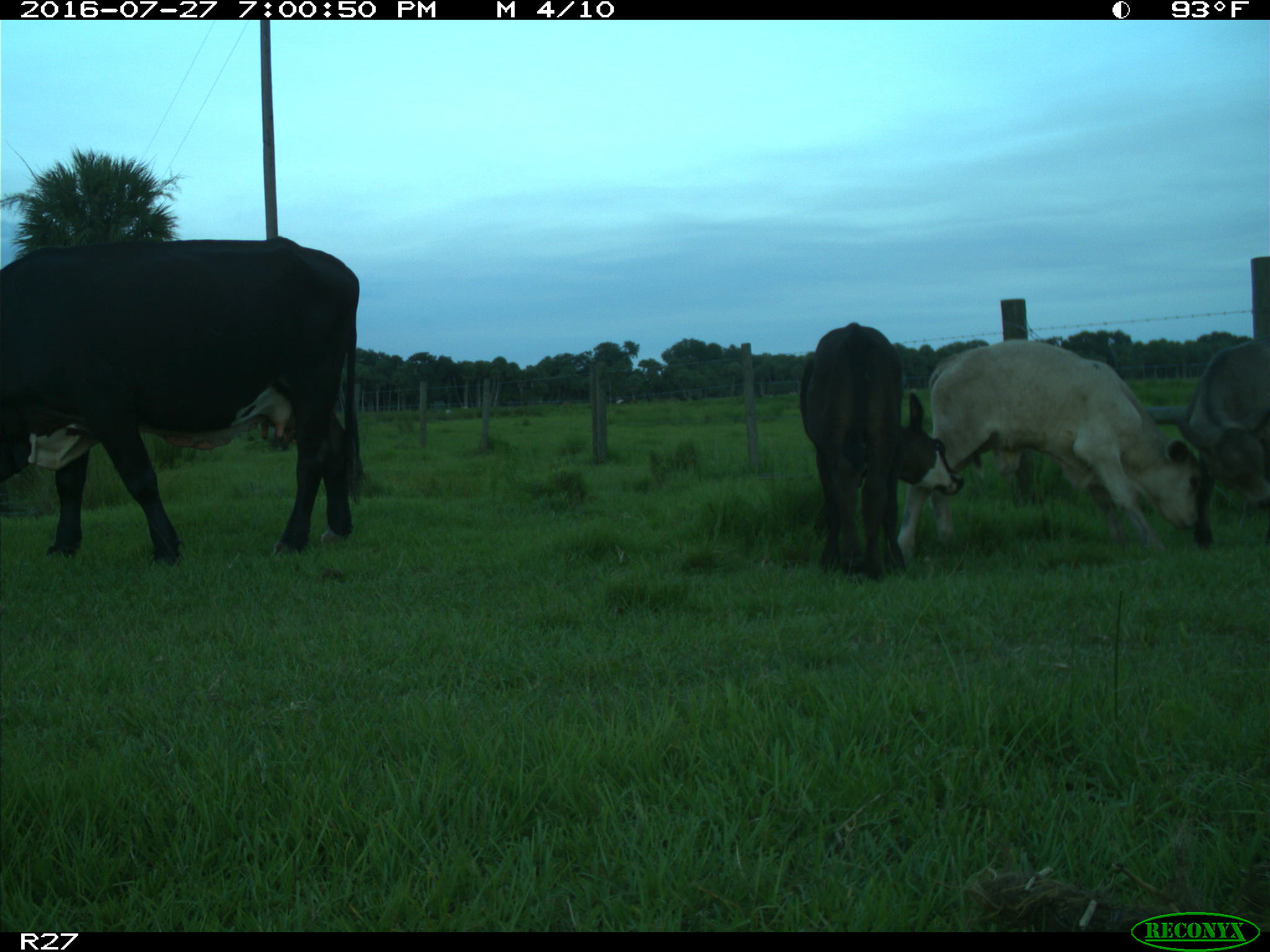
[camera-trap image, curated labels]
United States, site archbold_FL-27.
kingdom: Animalia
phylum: Chordata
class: Mammalia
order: Artiodactyla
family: Bovidae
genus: Bos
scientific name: Bos taurus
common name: domestic cow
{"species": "Bos taurus (domestic cow)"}